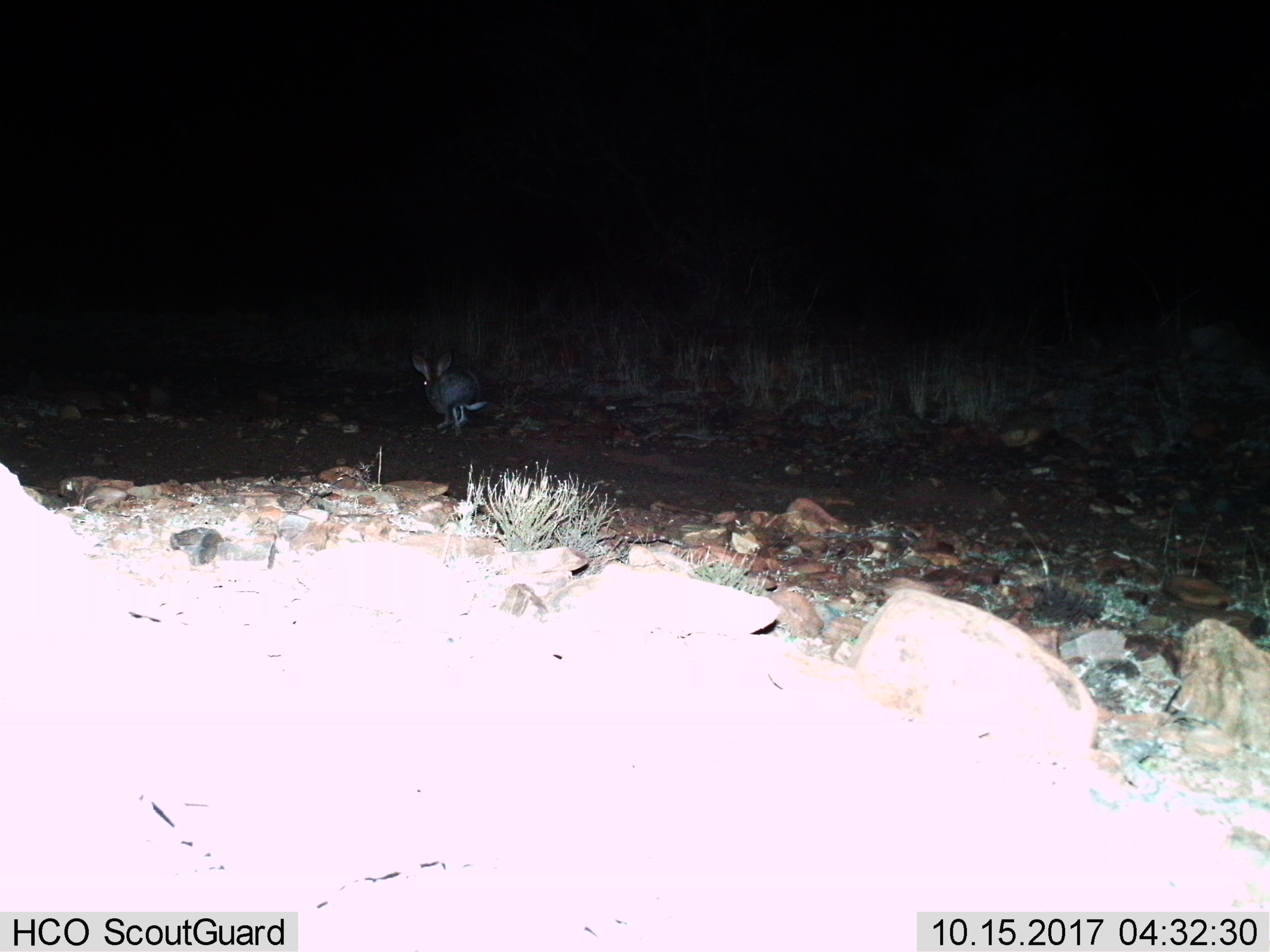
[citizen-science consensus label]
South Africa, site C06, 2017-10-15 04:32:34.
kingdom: Animalia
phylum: Chordata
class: Mammalia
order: Lagomorpha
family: Leporidae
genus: Lepus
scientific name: Lepus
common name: hare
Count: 1.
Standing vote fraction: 0%.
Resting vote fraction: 0%.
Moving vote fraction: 100%.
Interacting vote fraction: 0%.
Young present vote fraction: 0%.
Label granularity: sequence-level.